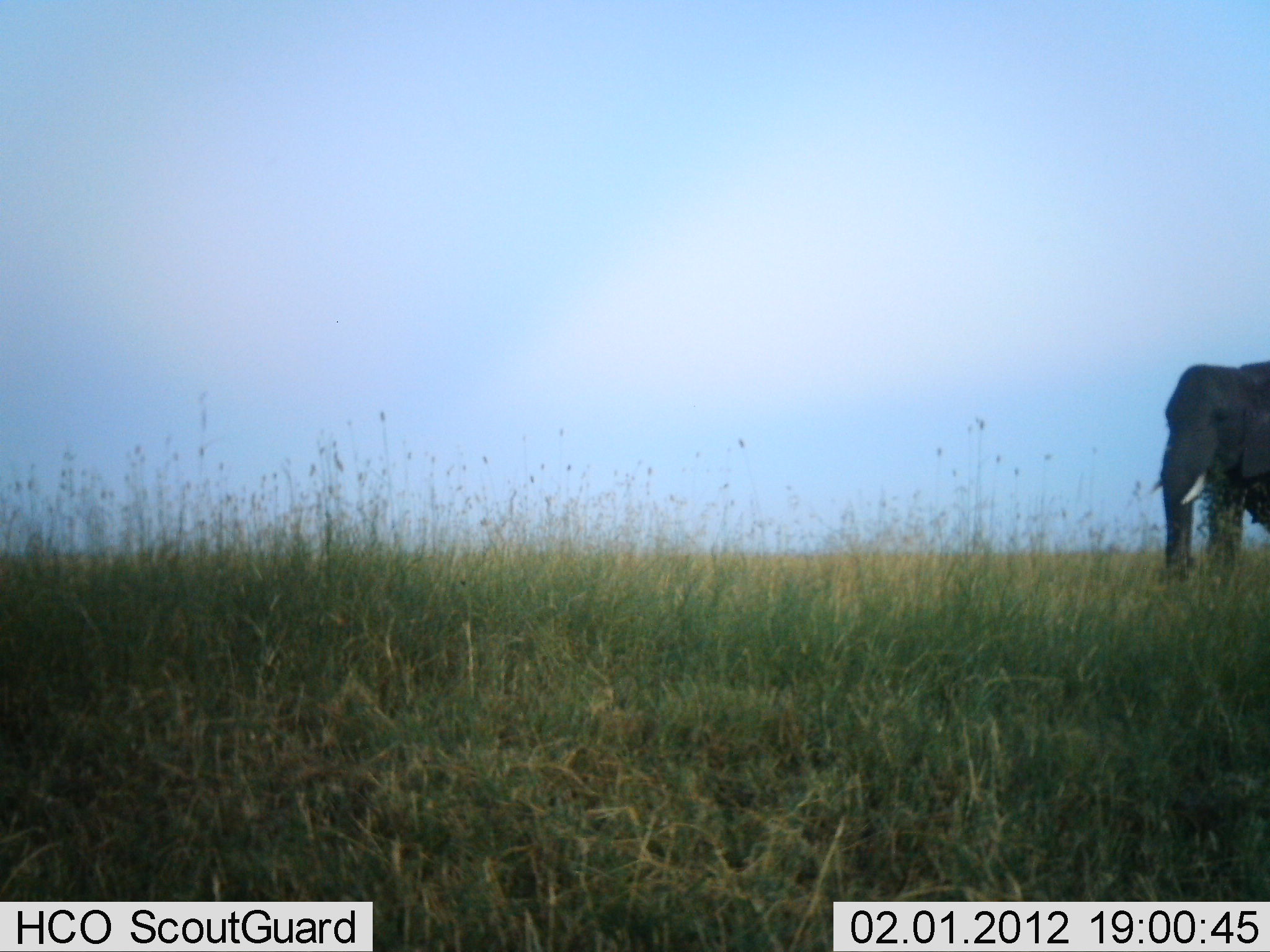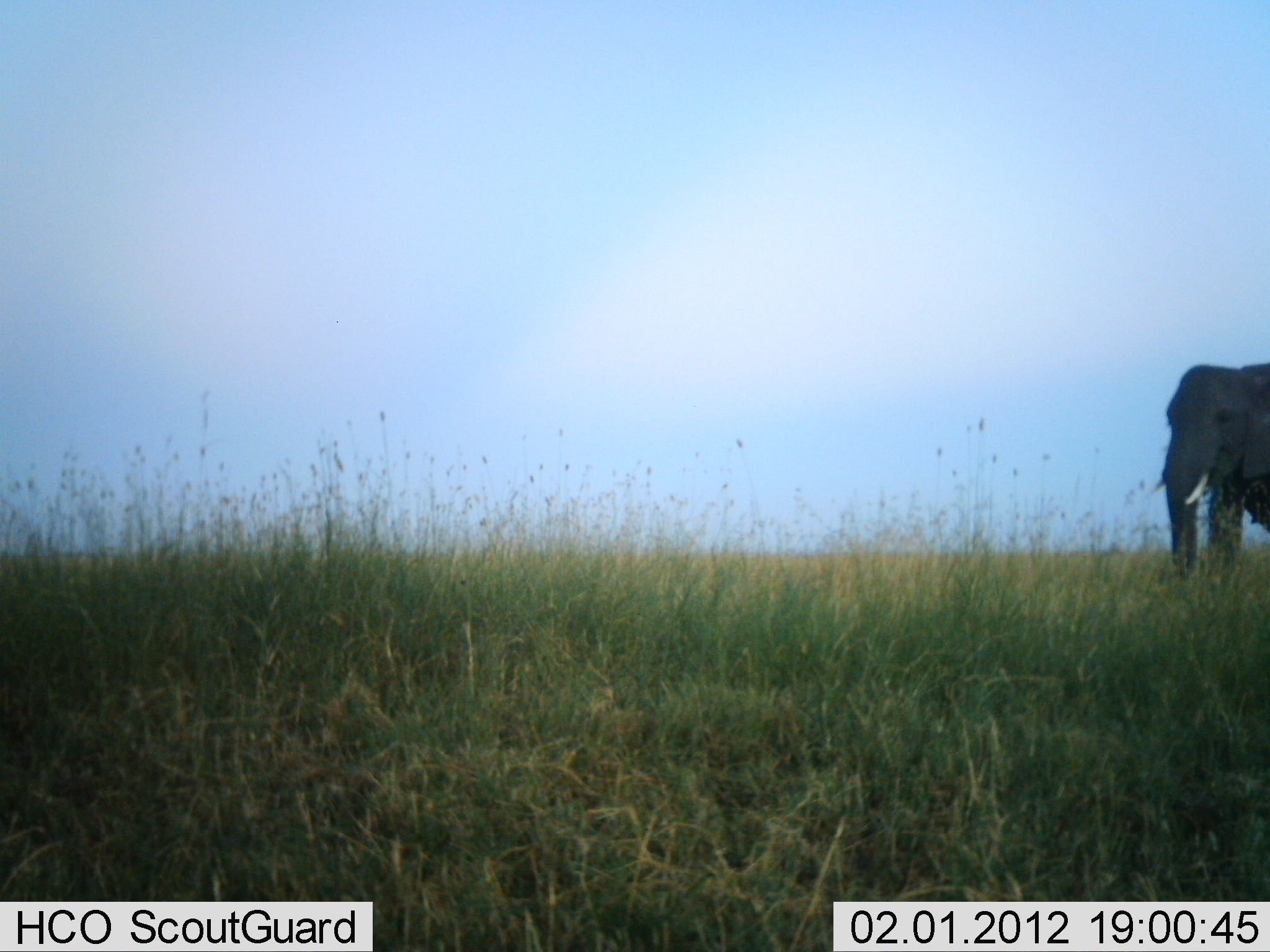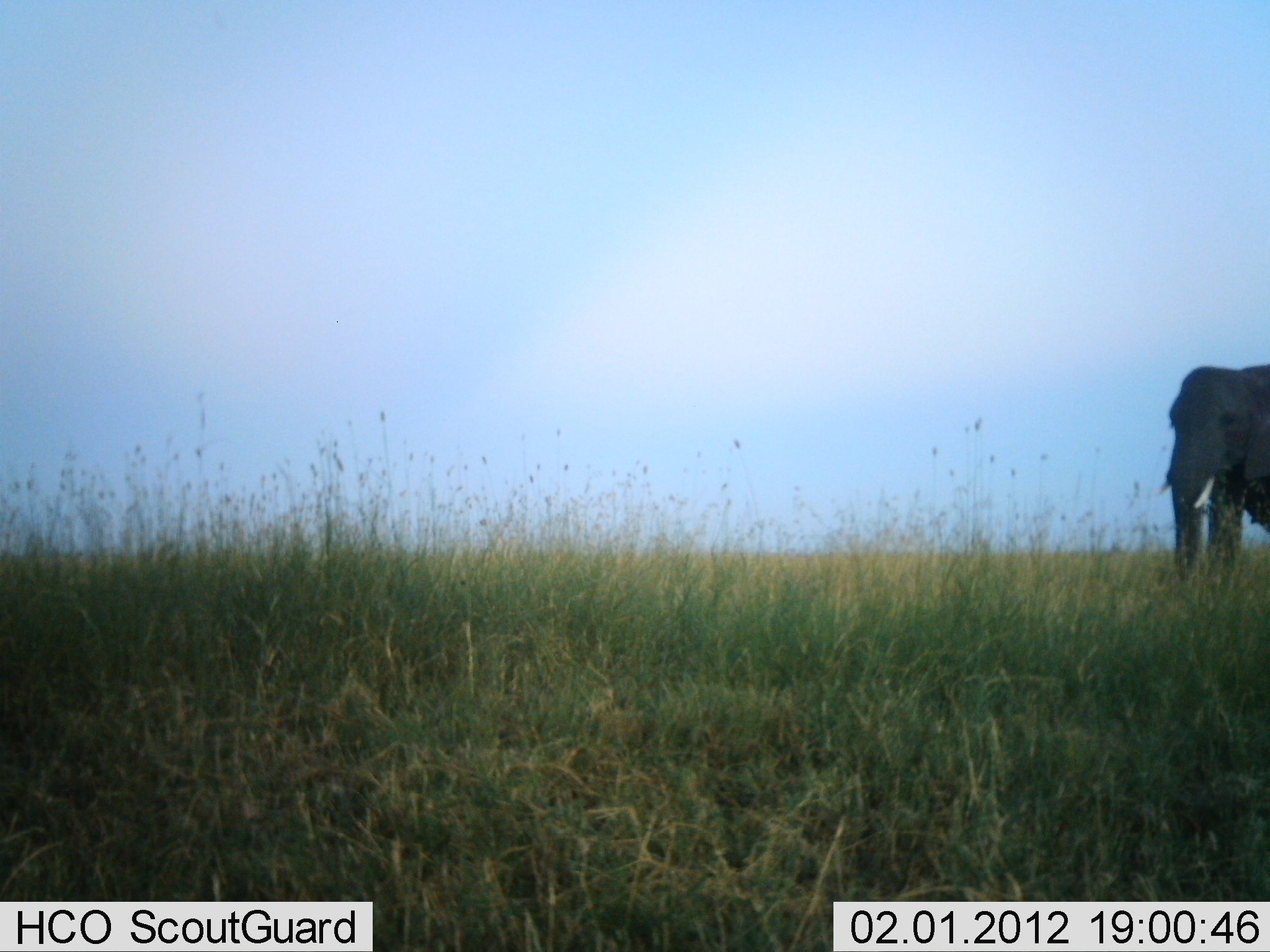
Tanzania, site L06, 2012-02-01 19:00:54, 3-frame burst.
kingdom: Animalia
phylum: Chordata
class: Mammalia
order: Proboscidea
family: Elephantidae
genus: Loxodonta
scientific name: Loxodonta africana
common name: african bush elephant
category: elephant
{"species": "elephant (african bush elephant) (Loxodonta africana)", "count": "1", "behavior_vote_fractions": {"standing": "58%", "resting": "0%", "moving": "35%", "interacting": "0%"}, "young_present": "0%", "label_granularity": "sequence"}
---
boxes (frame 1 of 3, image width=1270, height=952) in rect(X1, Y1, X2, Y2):
animal: rect(1146, 359, 1270, 586)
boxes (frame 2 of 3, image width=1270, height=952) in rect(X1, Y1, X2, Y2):
animal: rect(1146, 360, 1270, 584)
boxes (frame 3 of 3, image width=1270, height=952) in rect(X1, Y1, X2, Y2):
animal: rect(1151, 360, 1270, 583)